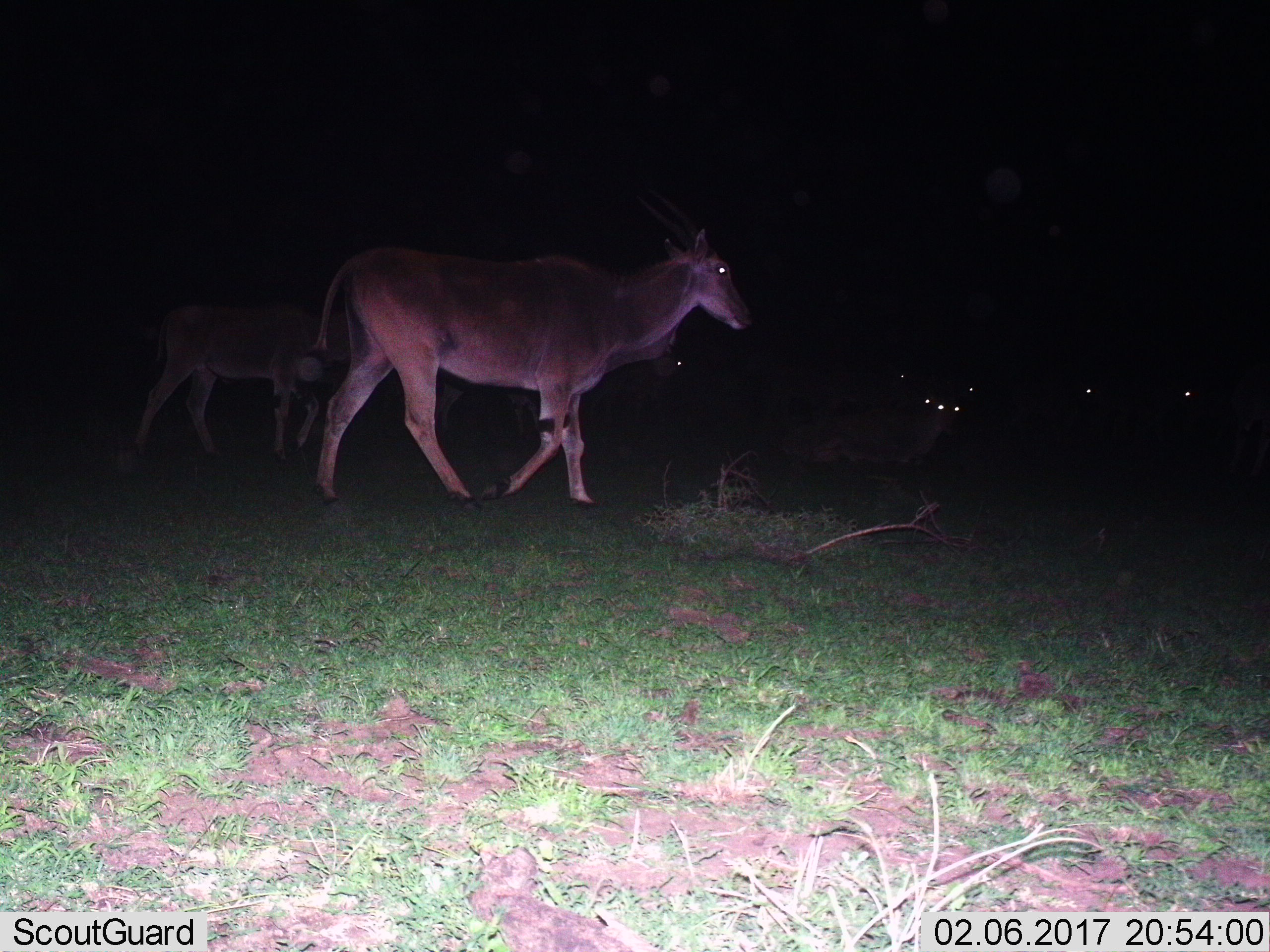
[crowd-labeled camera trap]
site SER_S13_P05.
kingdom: Animalia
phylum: Chordata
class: Mammalia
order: Artiodactyla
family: Bovidae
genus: Tragelaphus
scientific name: Tragelaphus oryx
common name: eland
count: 6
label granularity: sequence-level